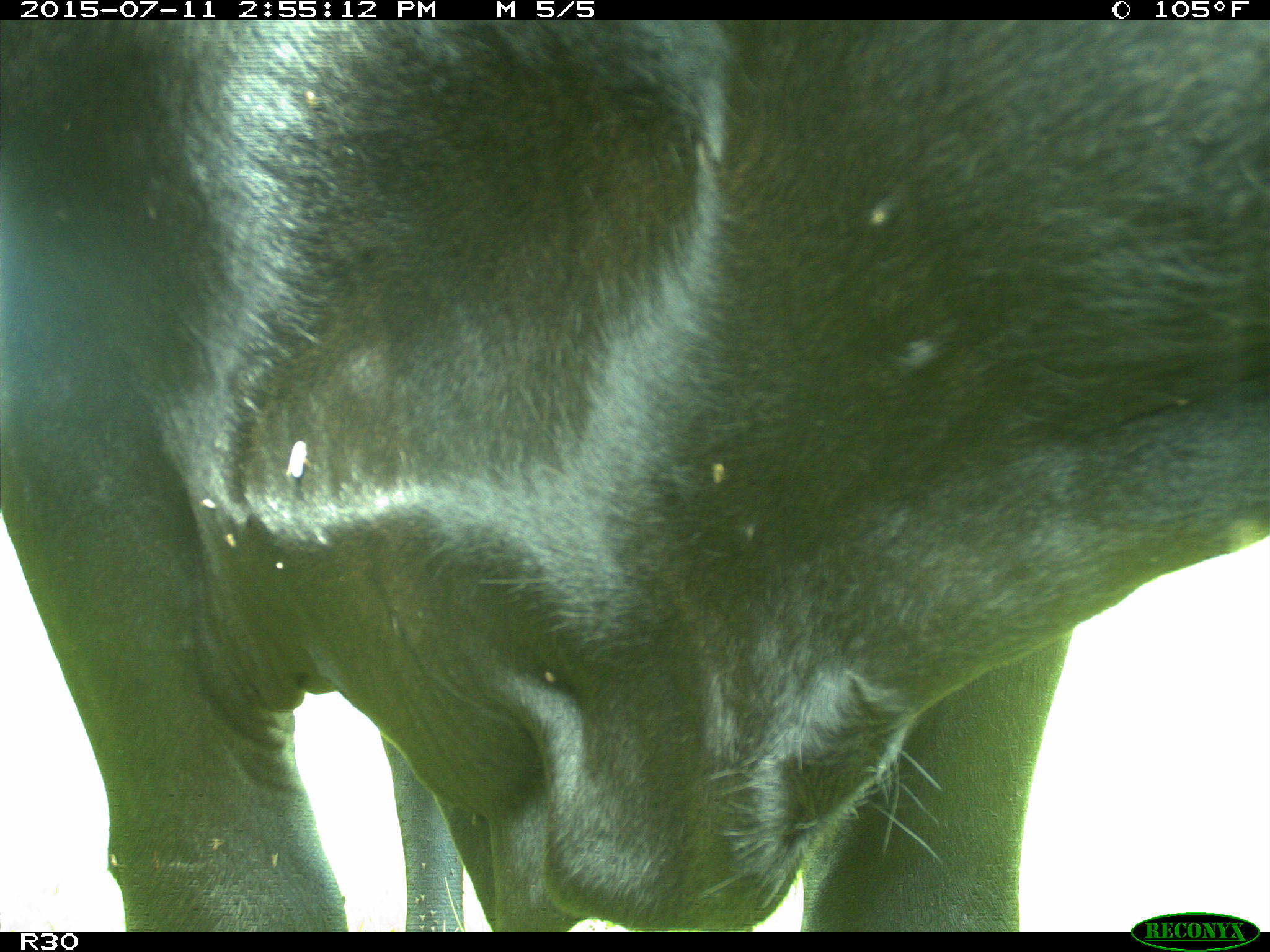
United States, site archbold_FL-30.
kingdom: Animalia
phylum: Chordata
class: Mammalia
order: Artiodactyla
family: Bovidae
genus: Bos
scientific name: Bos taurus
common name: domestic cow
Bos taurus (domestic cow).